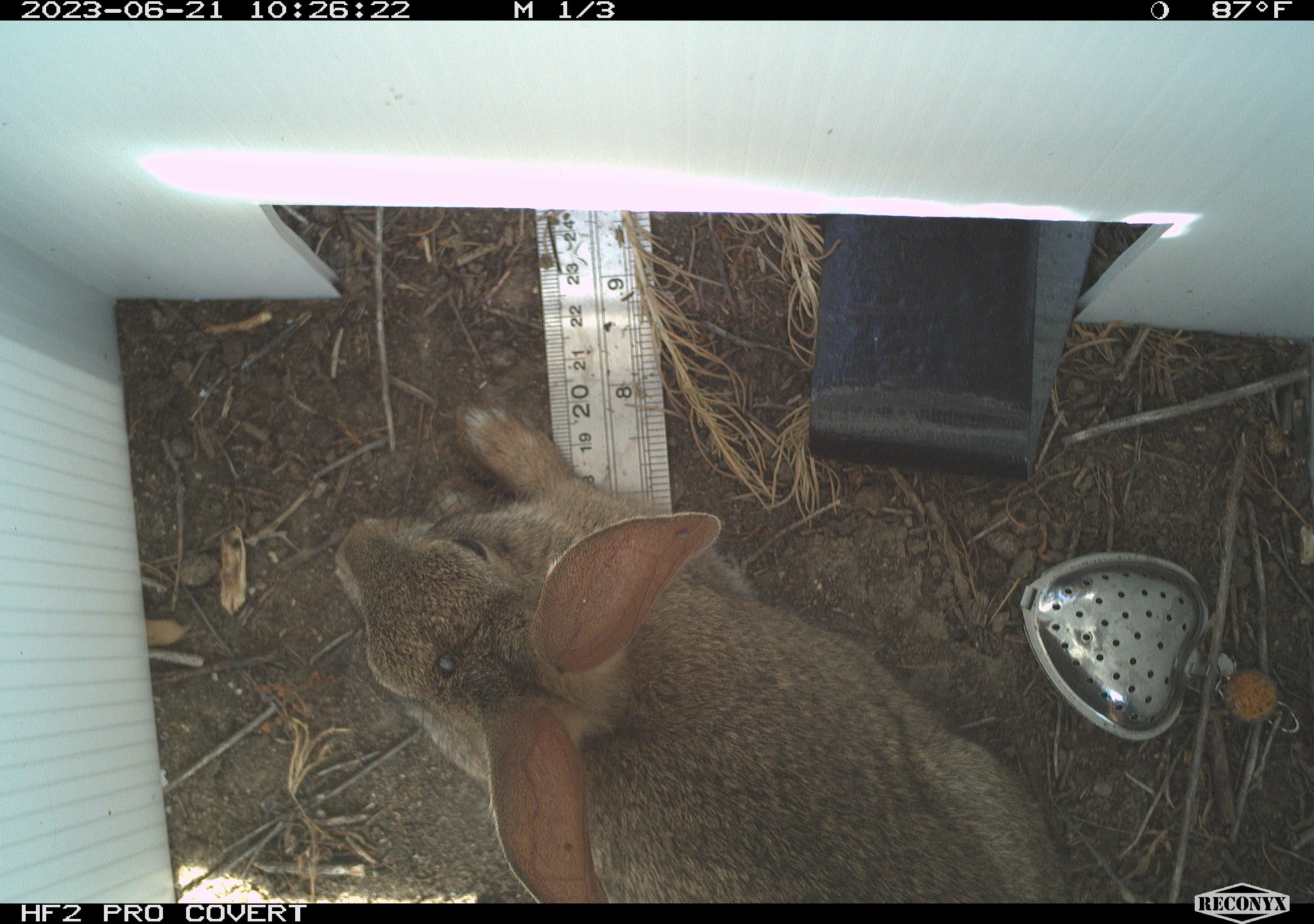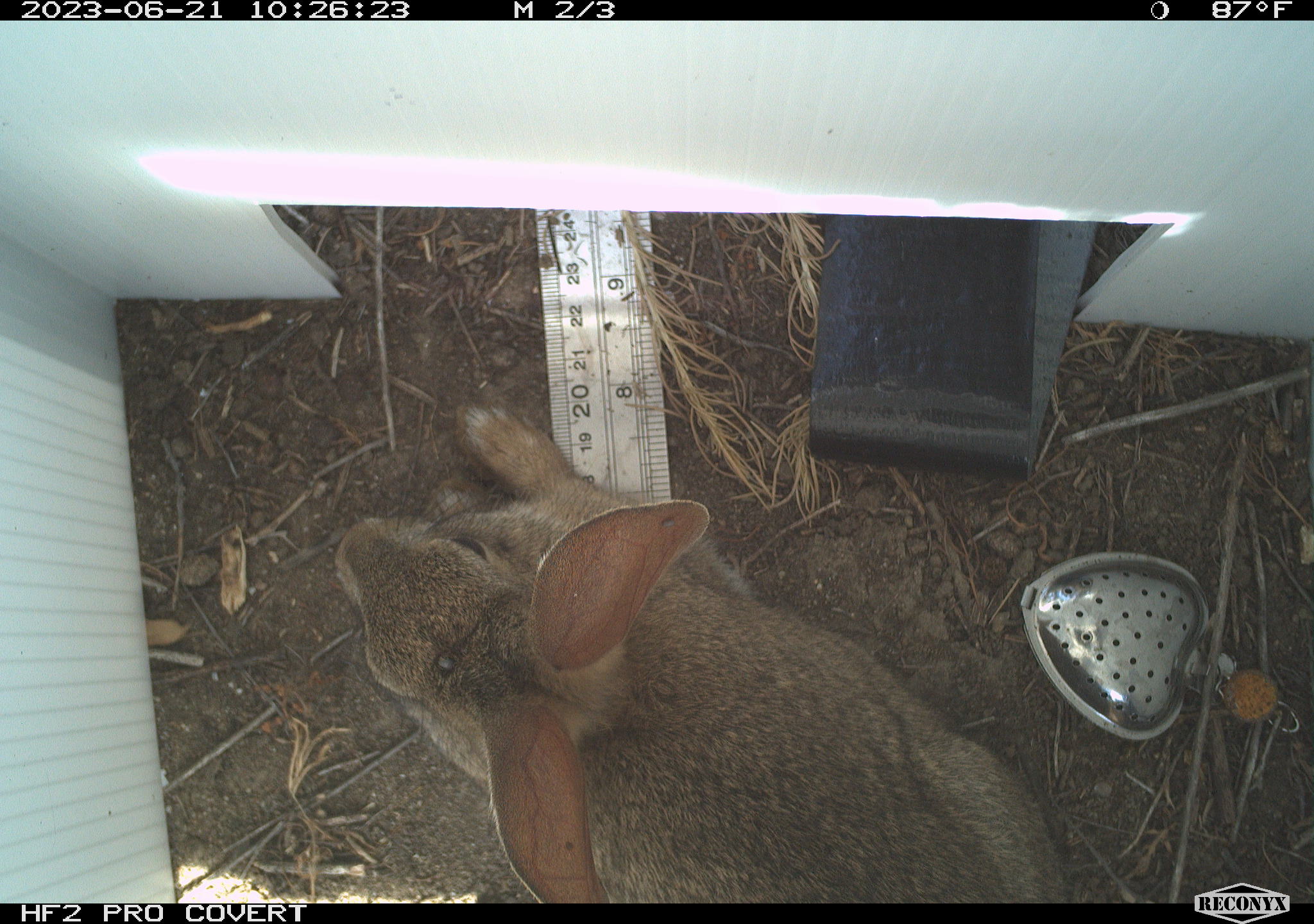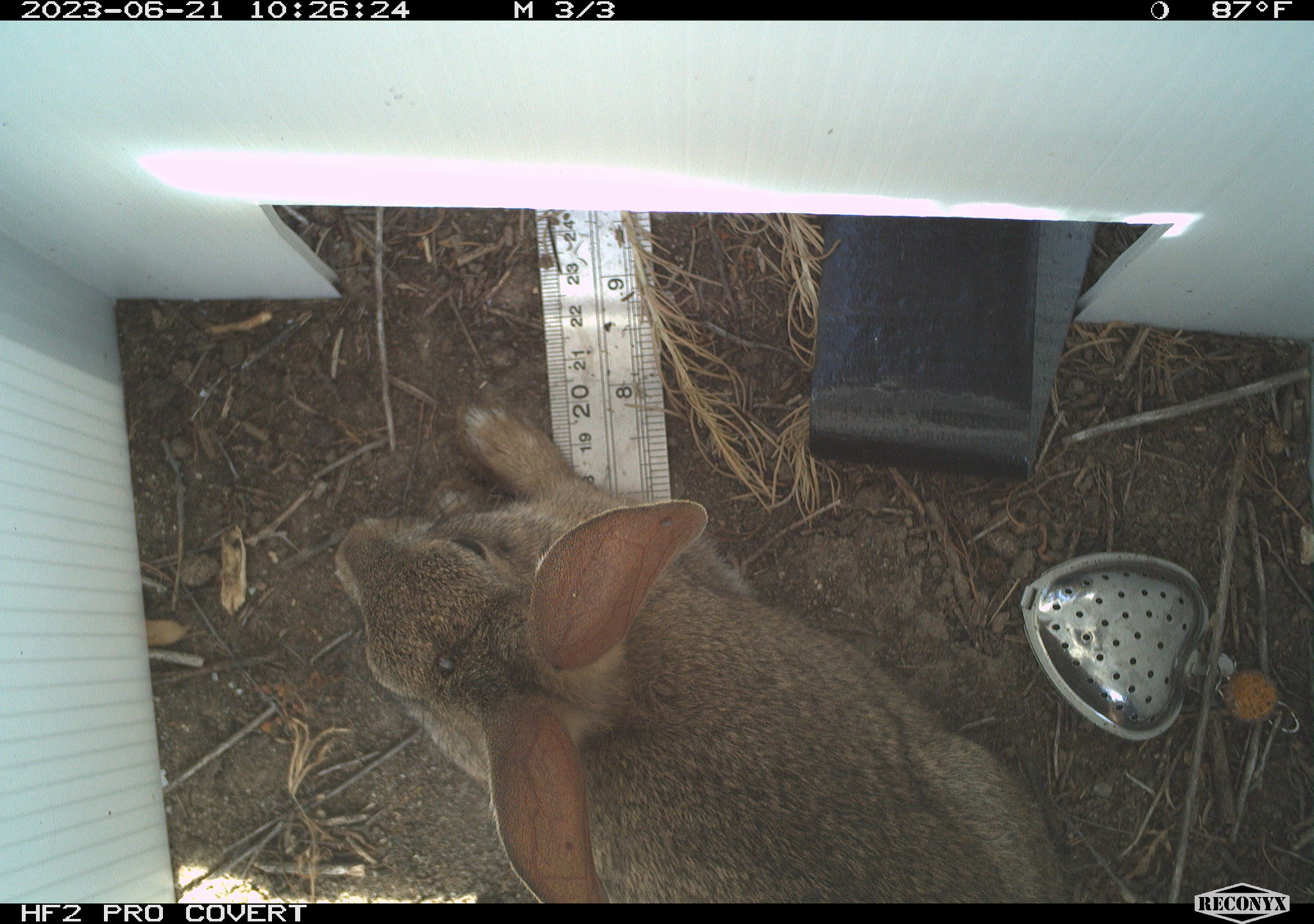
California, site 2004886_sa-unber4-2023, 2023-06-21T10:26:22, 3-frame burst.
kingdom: Animalia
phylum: Chordata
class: Mammalia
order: Lagomorpha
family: Leporidae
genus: Sylvilagus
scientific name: Sylvilagus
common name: cottontail rabbits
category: sylvilagus species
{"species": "sylvilagus species (cottontail rabbits) (Sylvilagus)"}